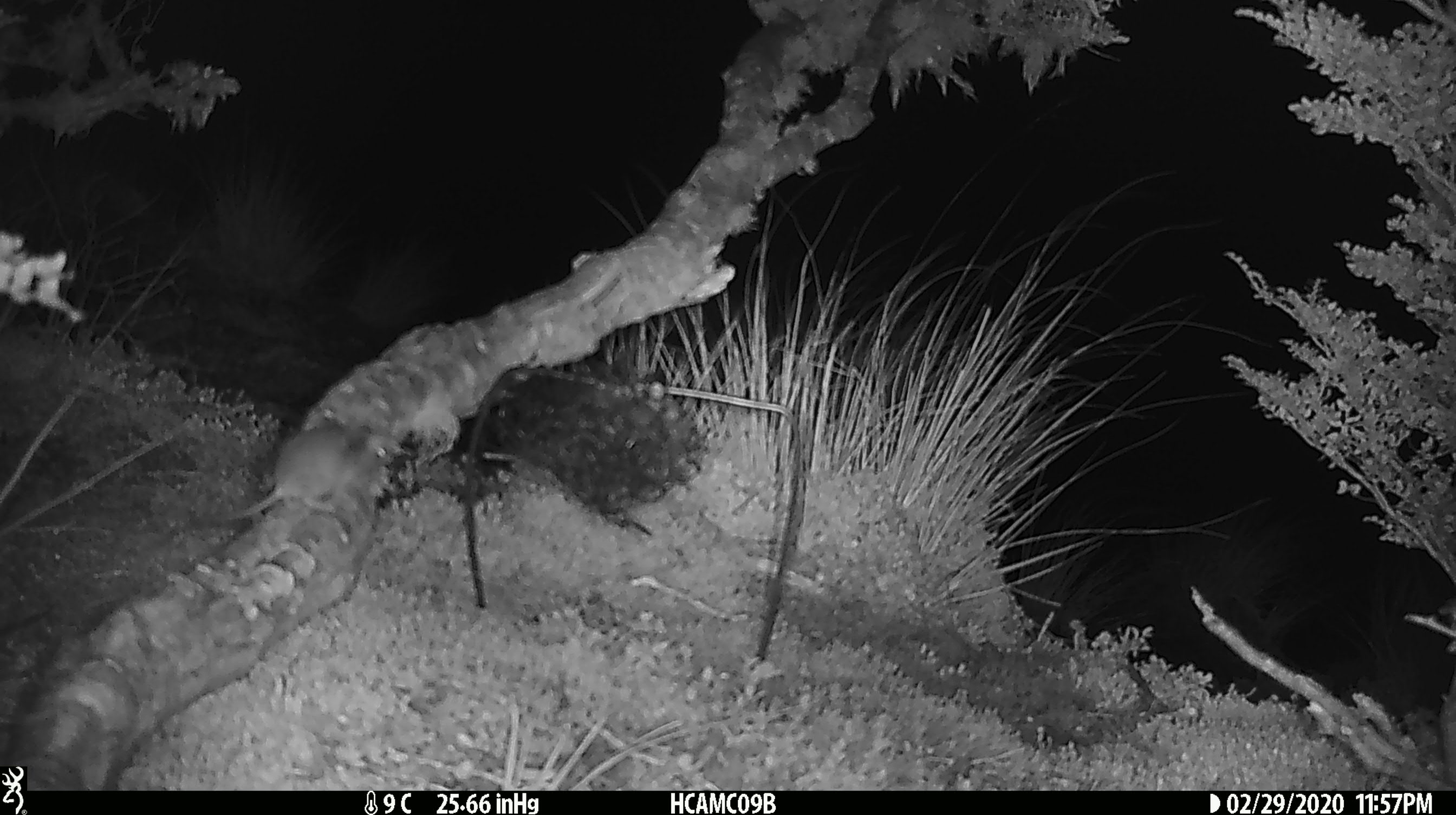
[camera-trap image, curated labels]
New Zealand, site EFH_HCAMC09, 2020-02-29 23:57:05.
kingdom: Animalia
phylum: Chordata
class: Mammalia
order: Rodentia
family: Muridae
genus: Mus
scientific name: Mus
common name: mouse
Mouse (Mus).